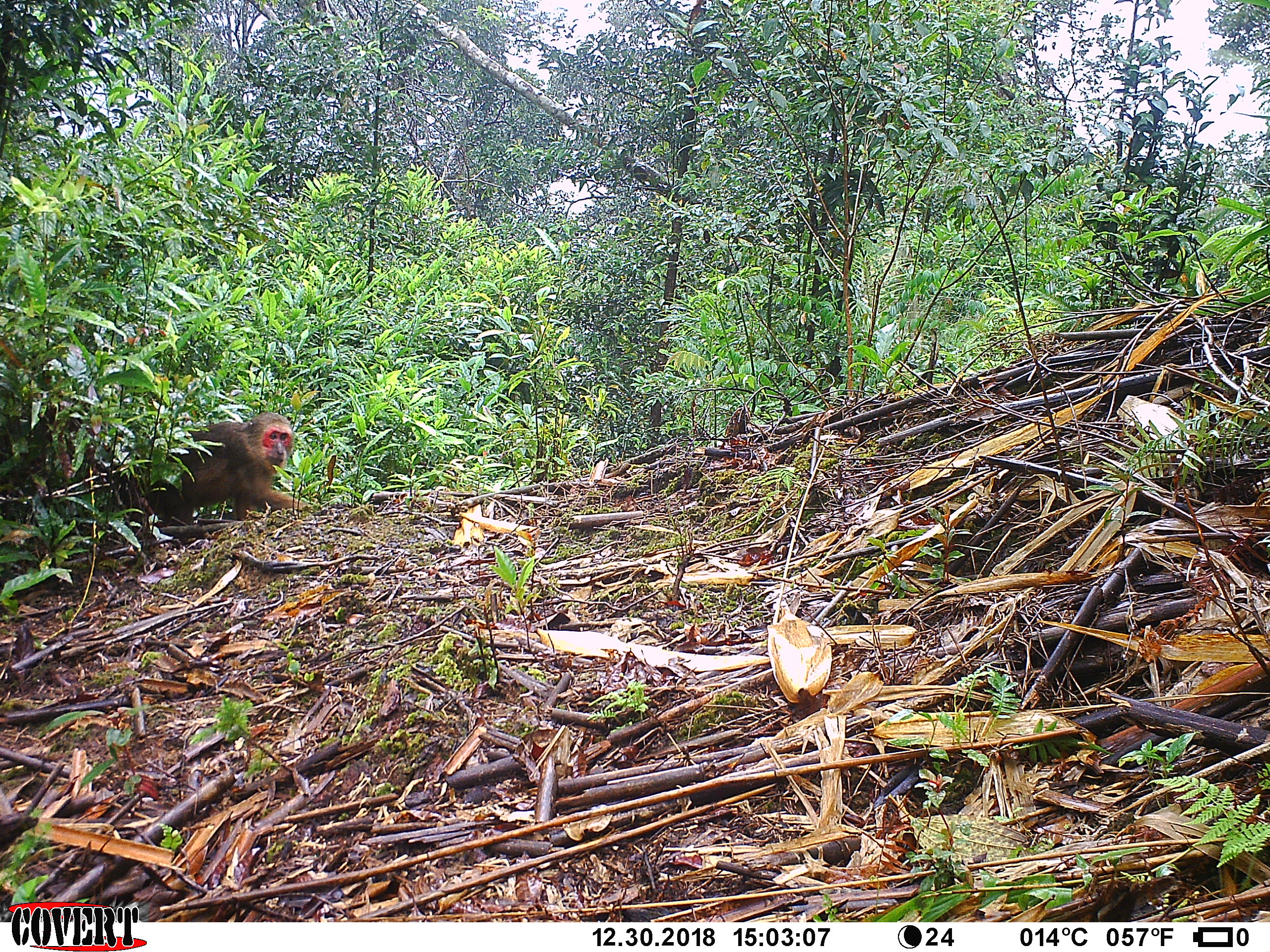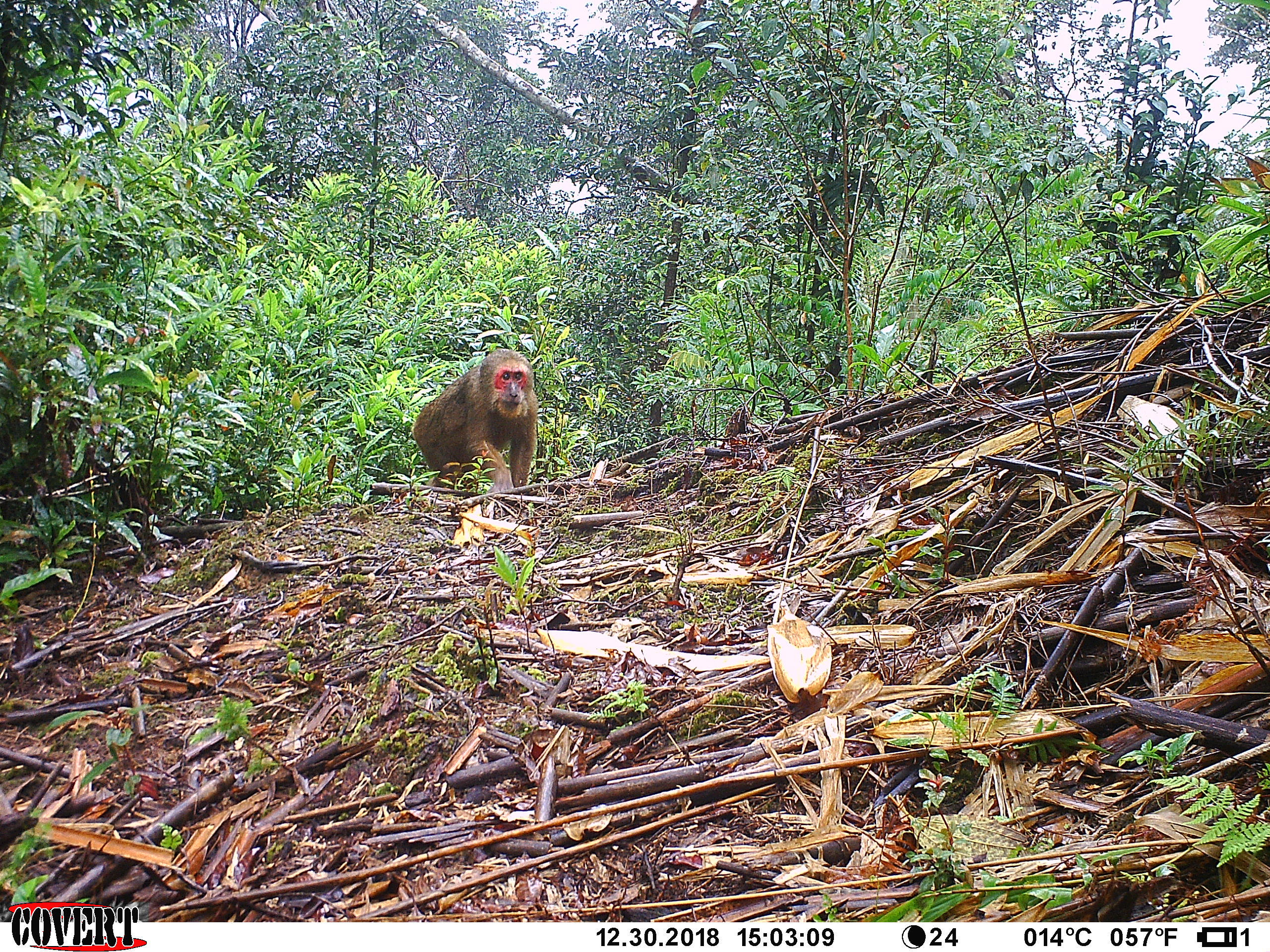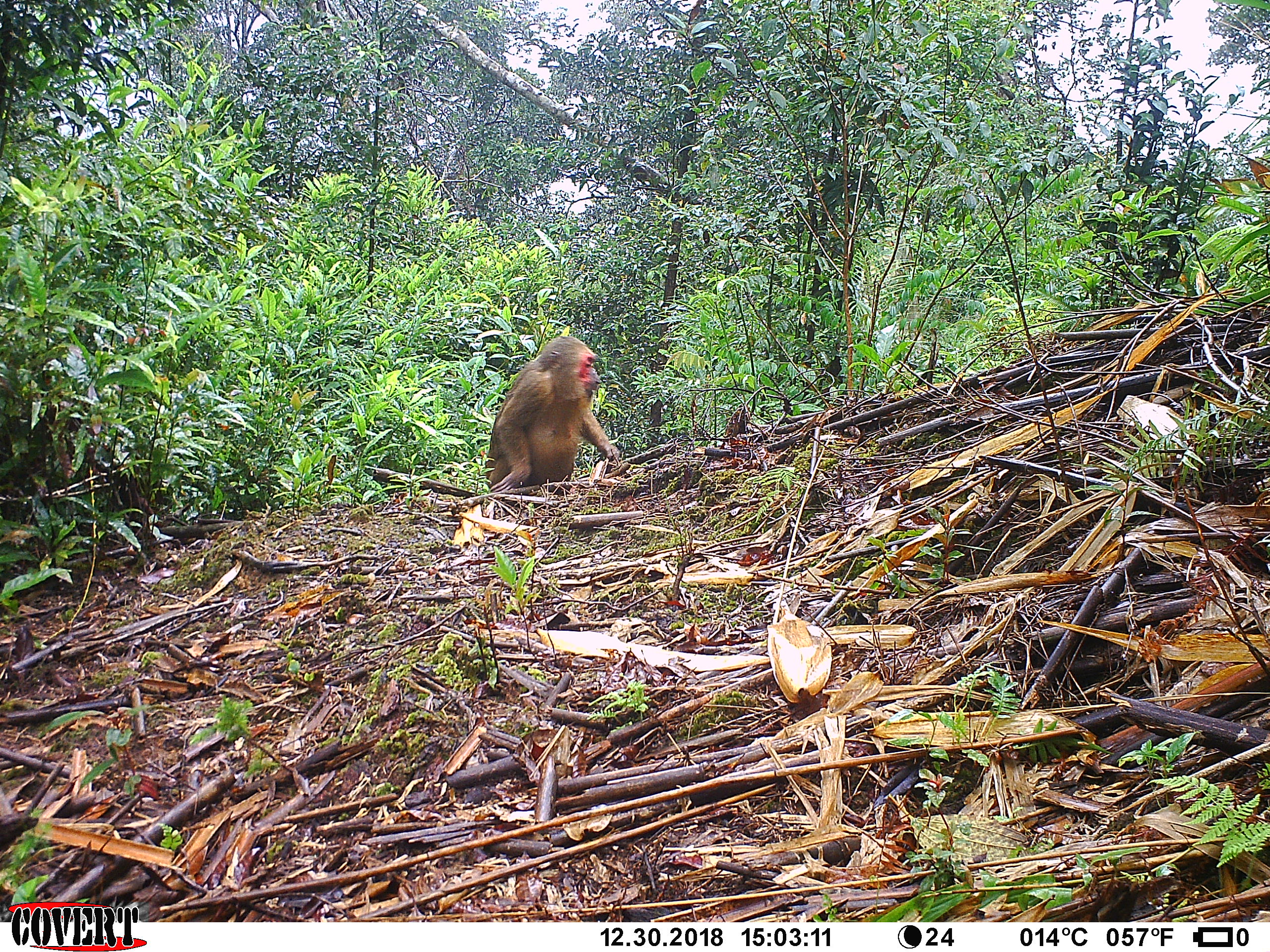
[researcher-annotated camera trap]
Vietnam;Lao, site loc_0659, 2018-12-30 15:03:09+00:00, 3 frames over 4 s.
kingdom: Animalia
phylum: Chordata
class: Mammalia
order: Primates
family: Cercopithecidae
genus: Macaca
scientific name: Macaca arctoides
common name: stump-tailed macaque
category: stump tailed macaque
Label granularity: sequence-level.